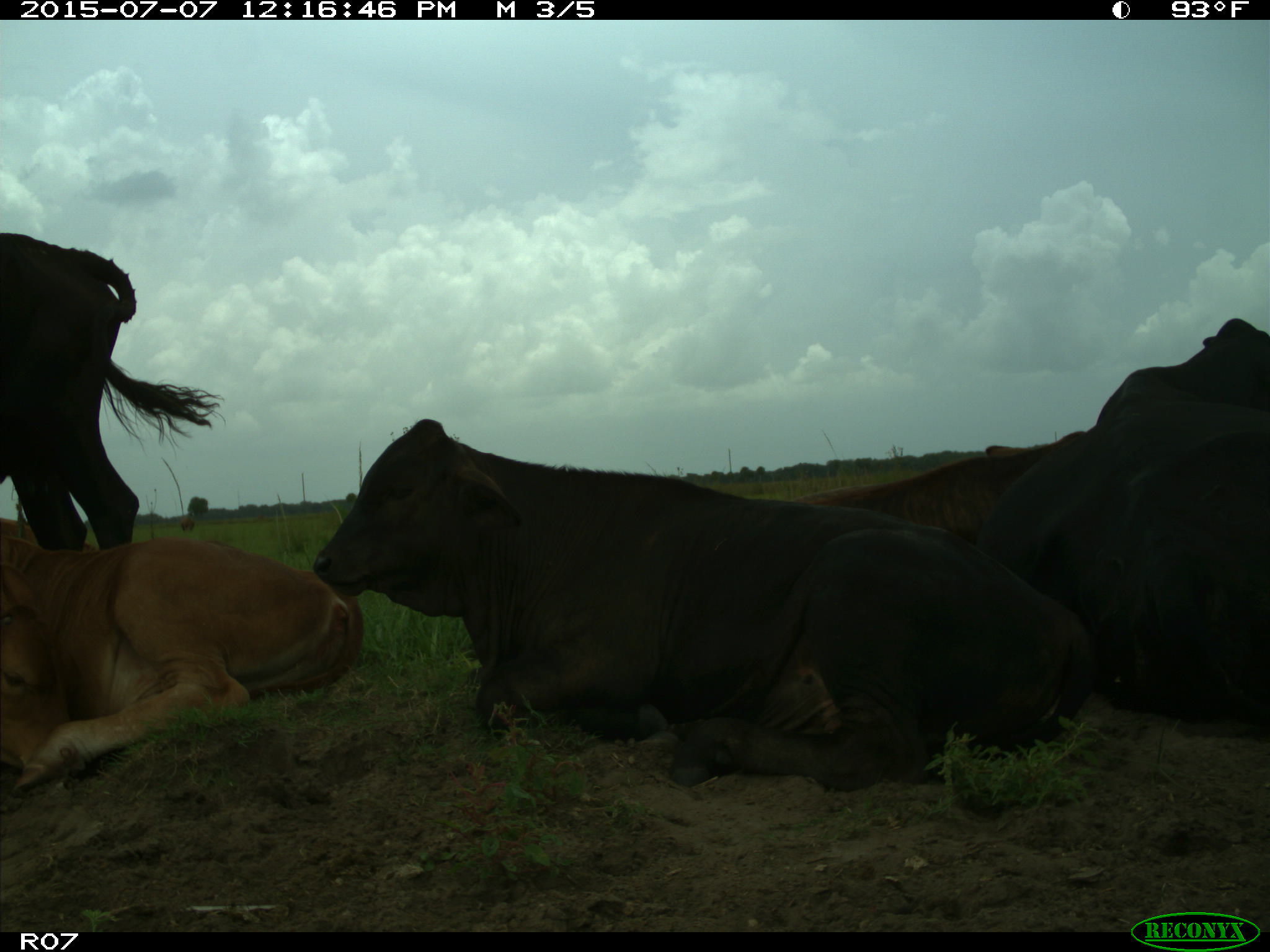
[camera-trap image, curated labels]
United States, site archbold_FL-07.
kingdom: Animalia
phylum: Chordata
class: Mammalia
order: Artiodactyla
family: Bovidae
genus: Bos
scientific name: Bos taurus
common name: domestic cow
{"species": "Bos taurus (domestic cow)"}